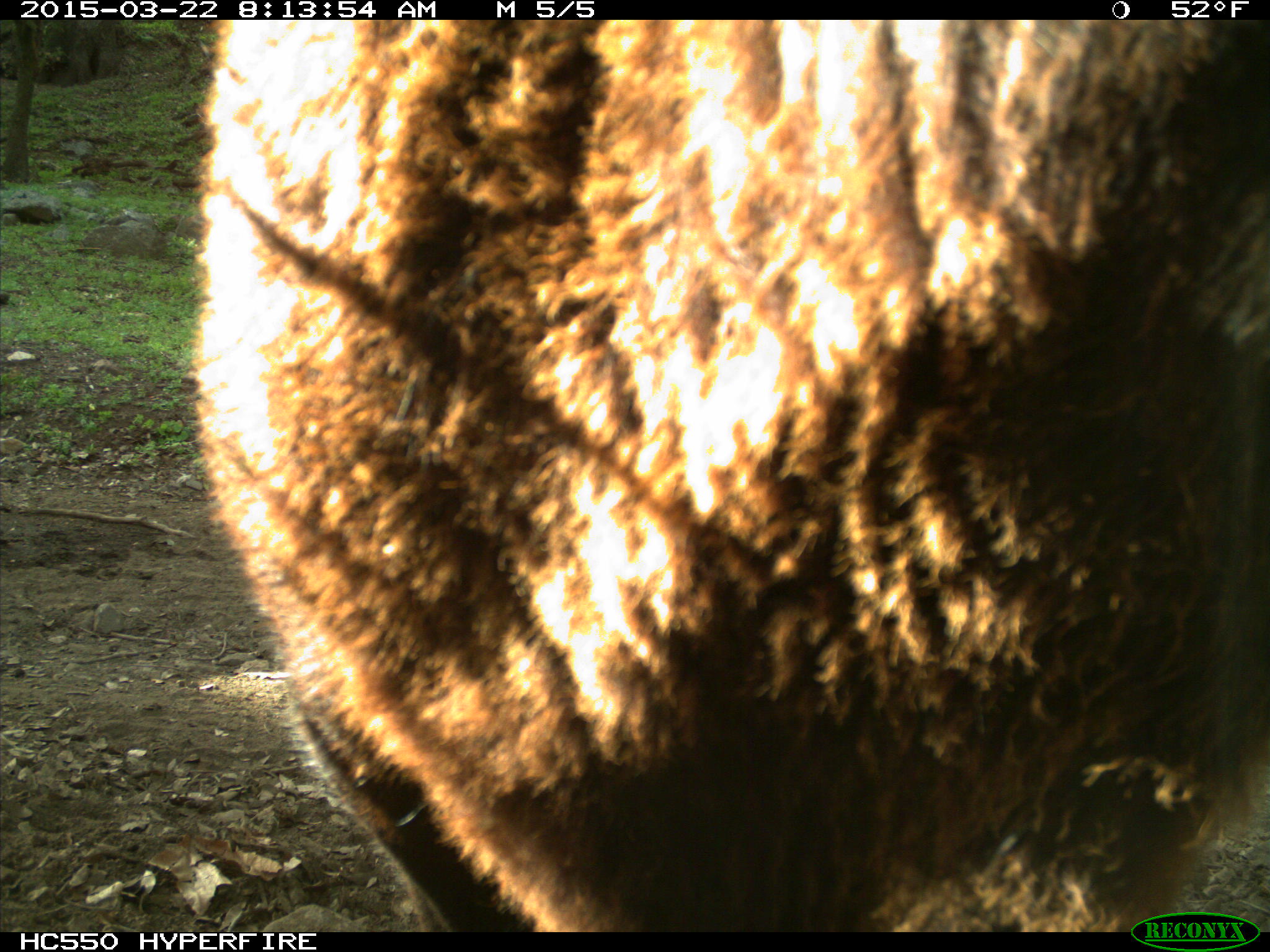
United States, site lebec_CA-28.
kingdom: Animalia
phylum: Chordata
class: Mammalia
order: Artiodactyla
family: Bovidae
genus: Bos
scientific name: Bos taurus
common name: domestic cow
Bos taurus (domestic cow).